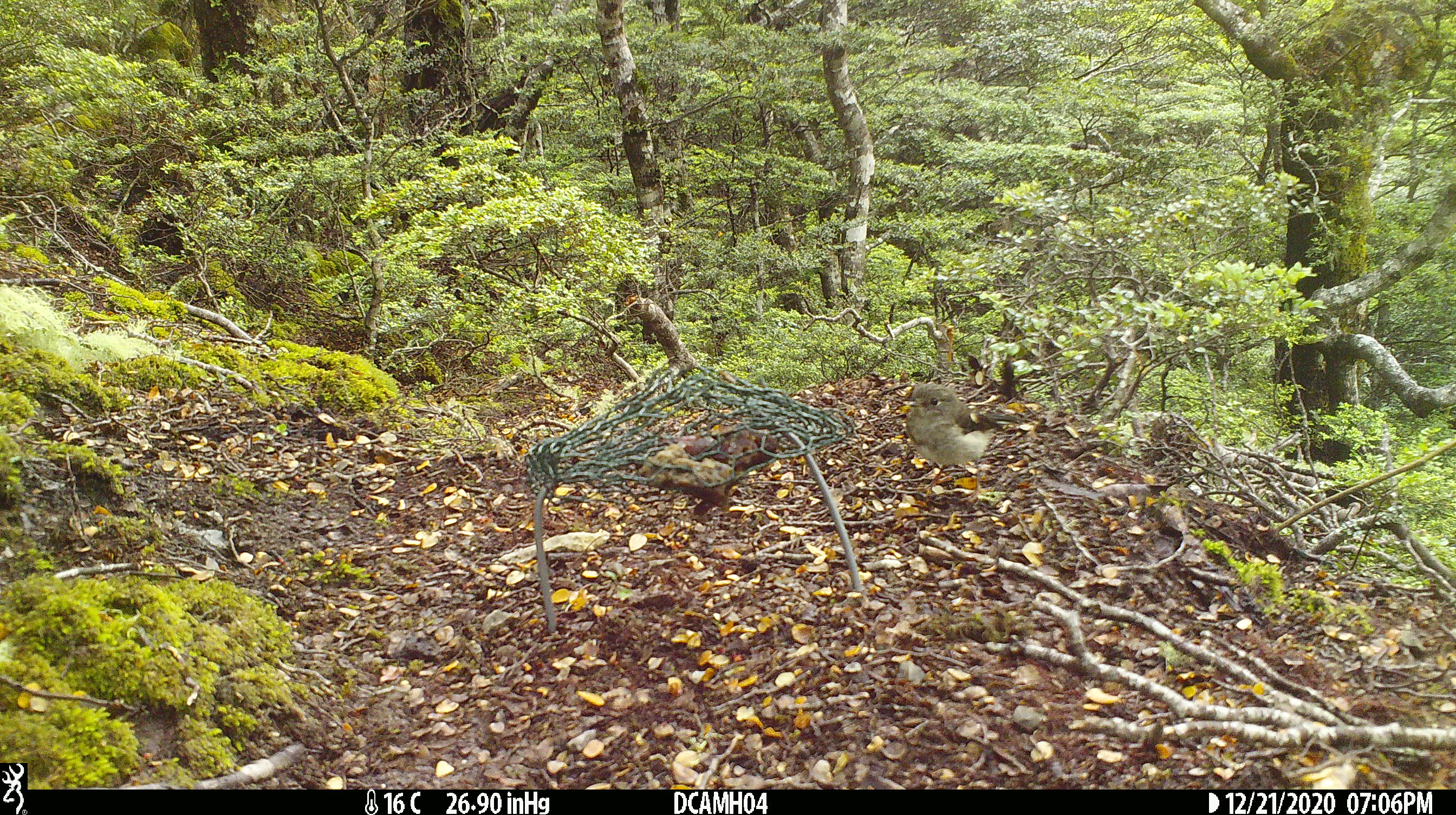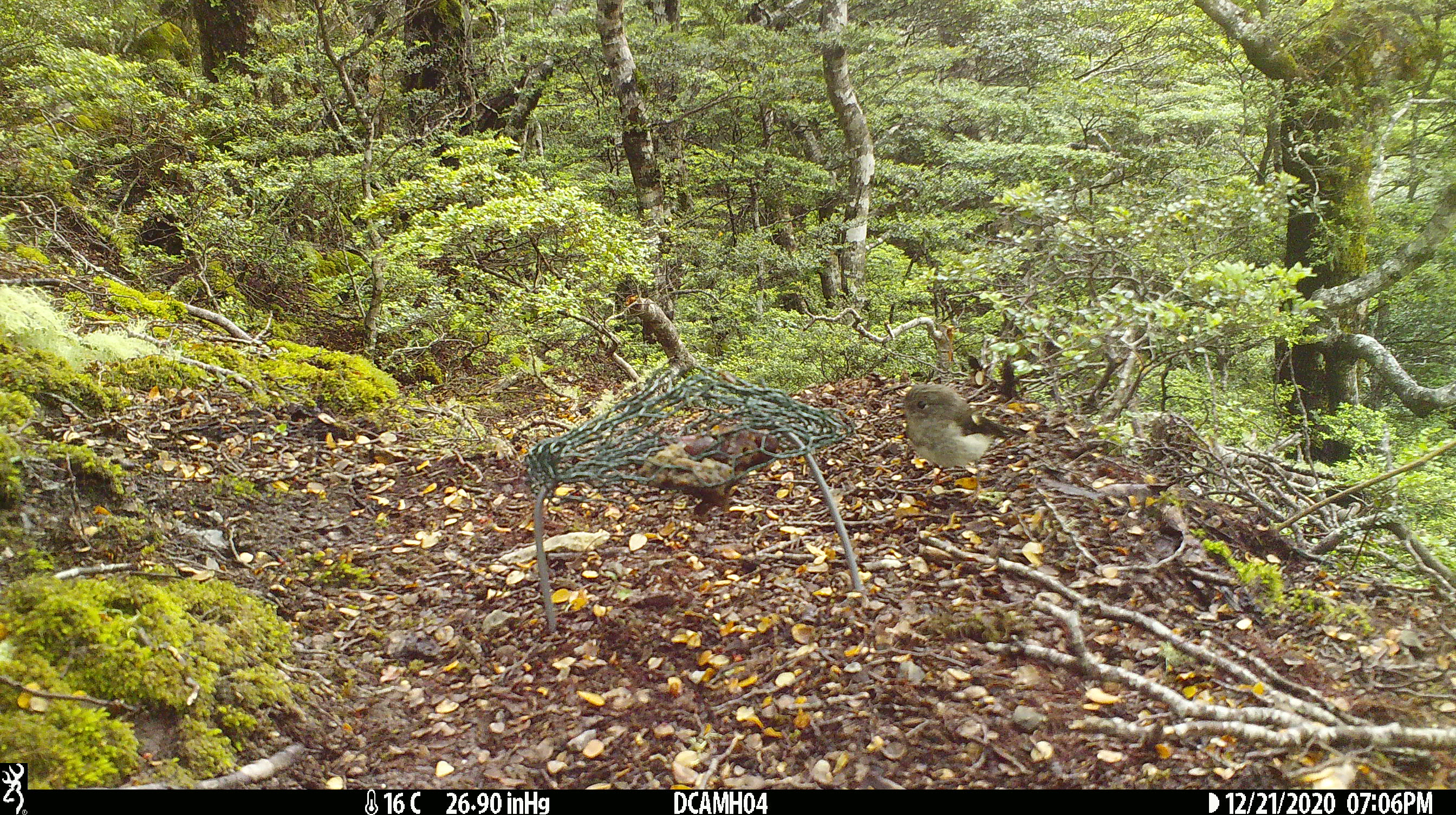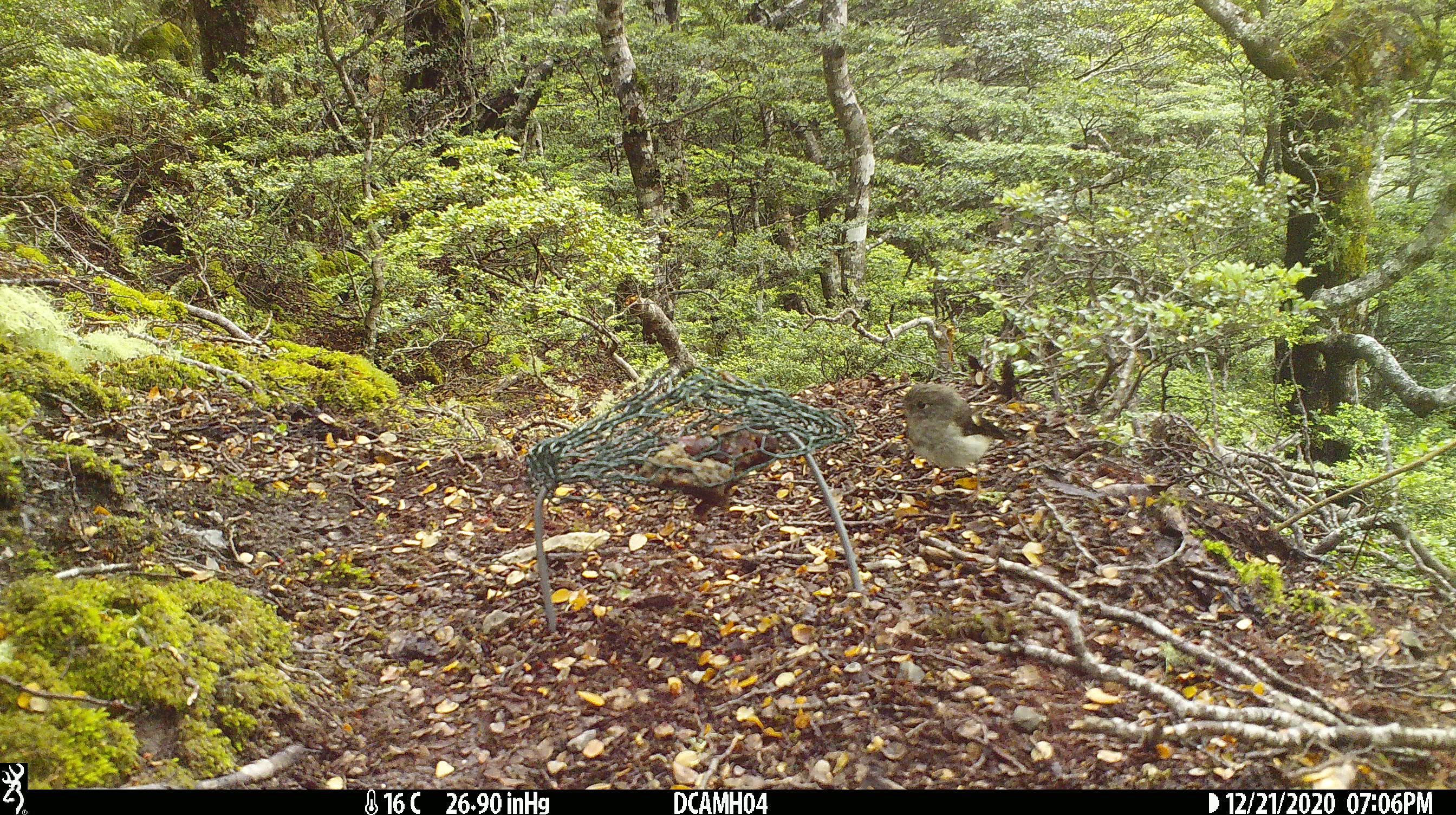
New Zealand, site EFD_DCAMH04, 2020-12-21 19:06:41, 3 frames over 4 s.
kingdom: Animalia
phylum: Chordata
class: Aves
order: Passeriformes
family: Petroicidae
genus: Petroica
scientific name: Petroica macrocephala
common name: tomtit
Tomtit (Petroica macrocephala).